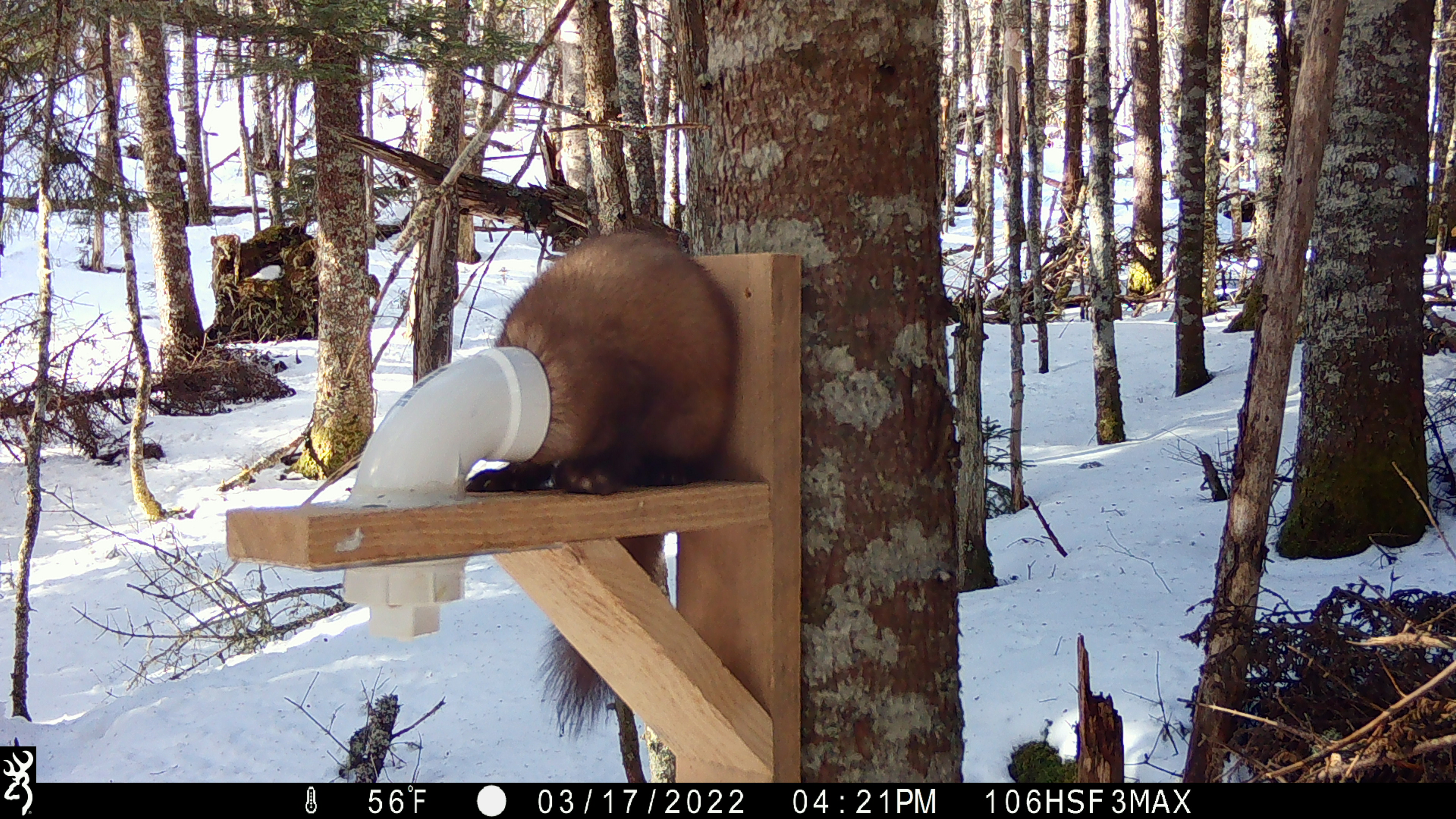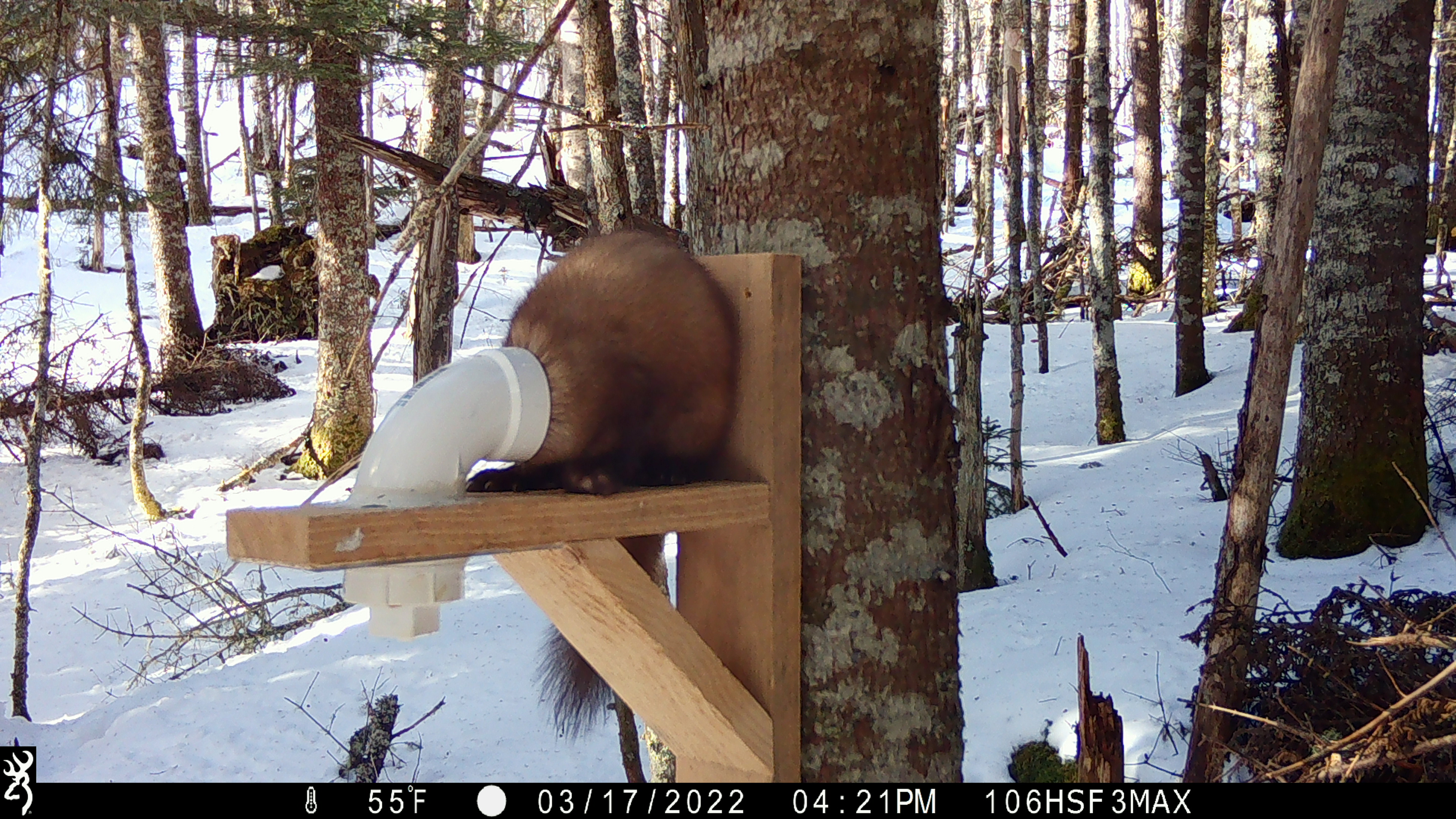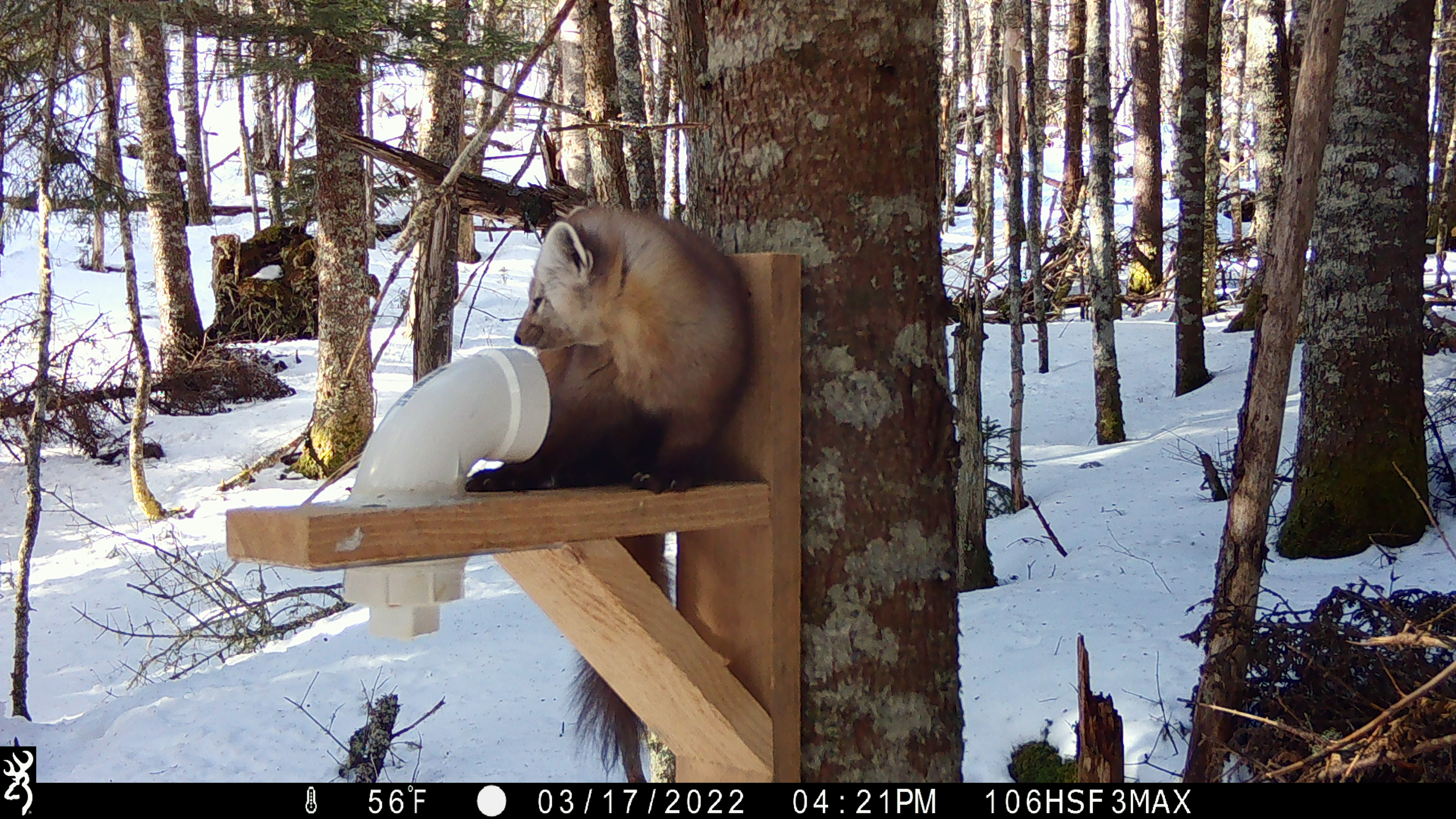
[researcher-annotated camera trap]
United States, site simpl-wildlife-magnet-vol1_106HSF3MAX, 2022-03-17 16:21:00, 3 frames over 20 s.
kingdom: Animalia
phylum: Chordata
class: Mammalia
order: Carnivora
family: Mustelidae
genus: Martes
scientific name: Martes americana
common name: american marten